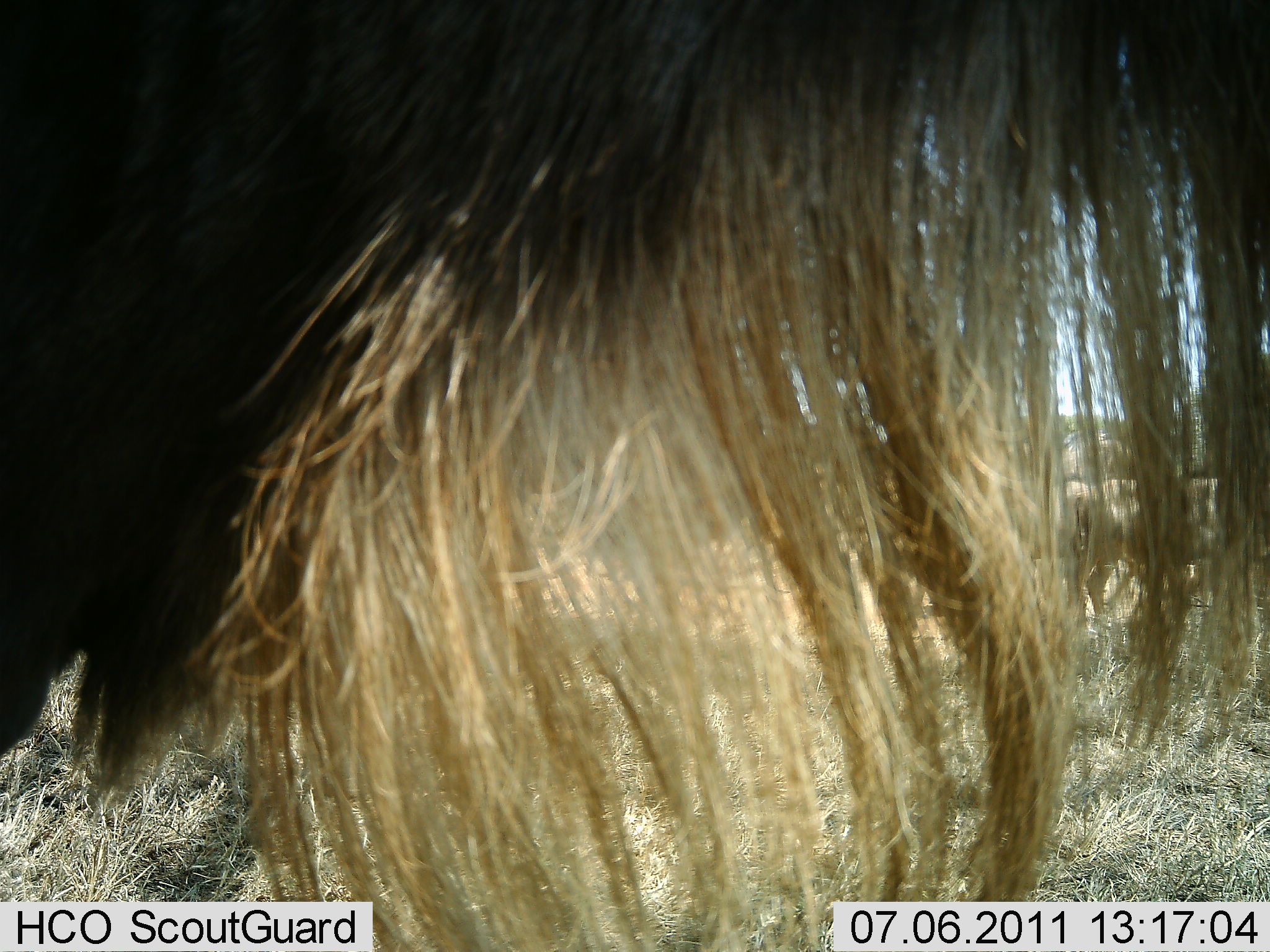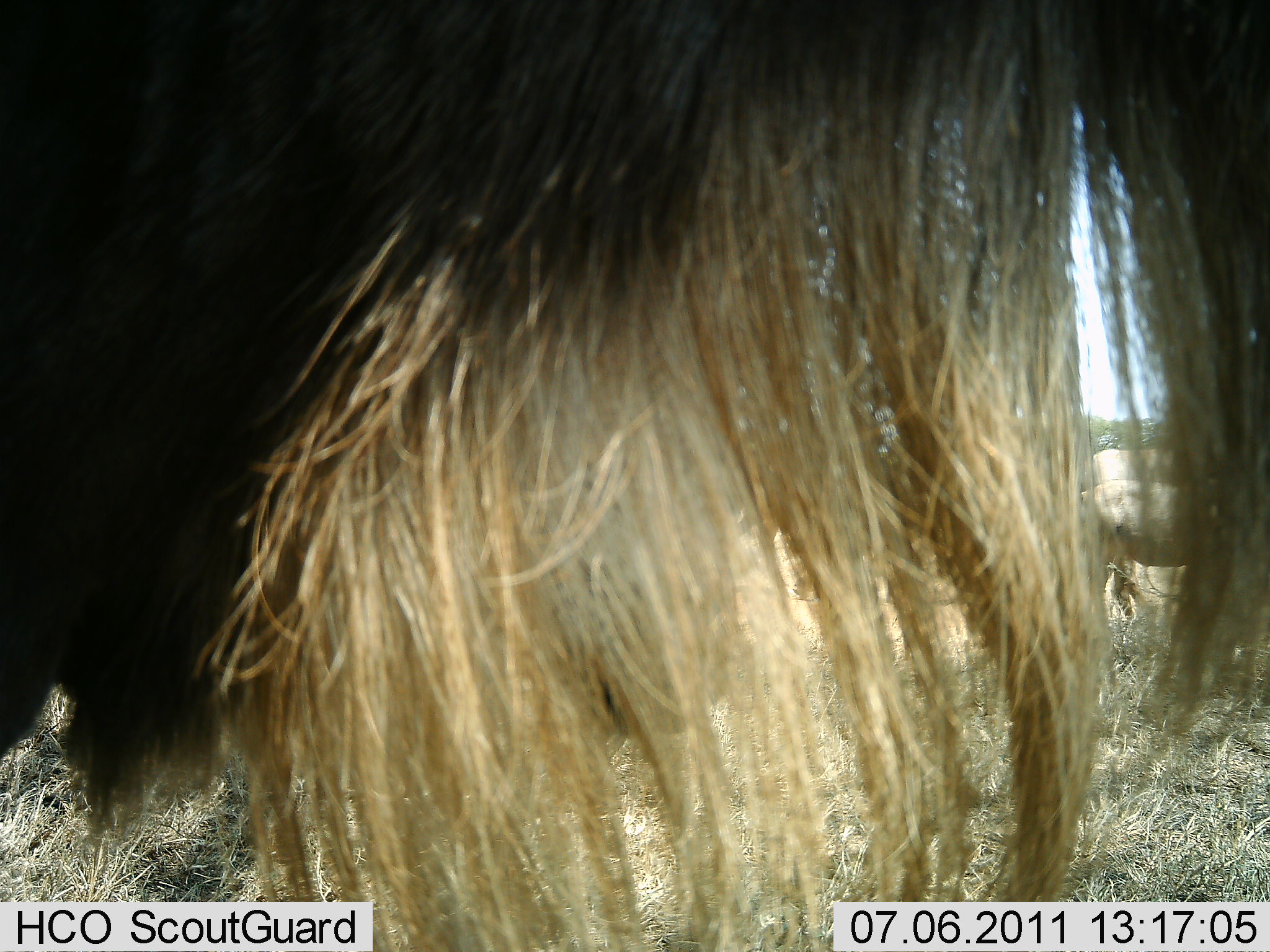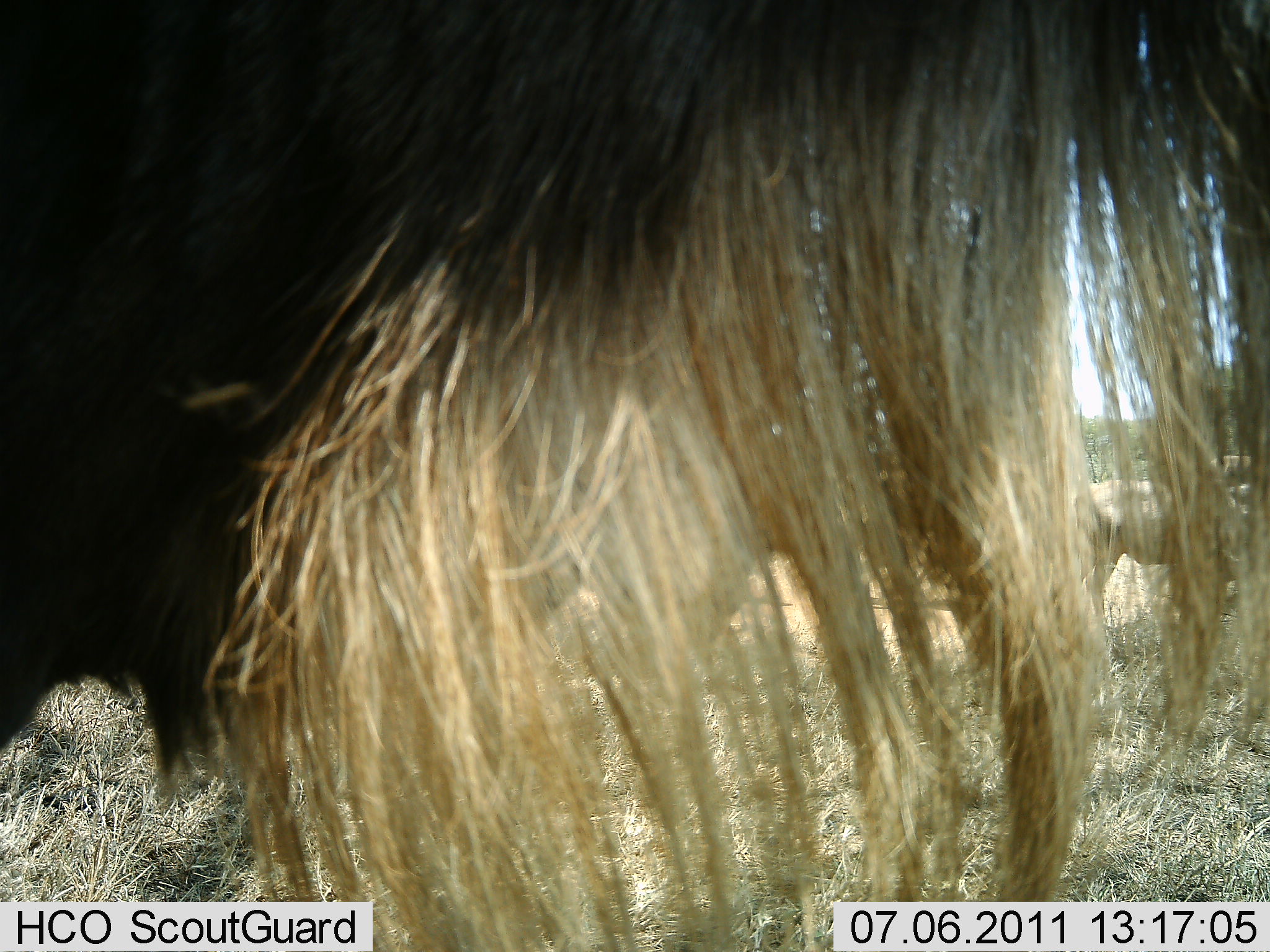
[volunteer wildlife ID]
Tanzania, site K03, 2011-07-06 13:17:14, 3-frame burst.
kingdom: Animalia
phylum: Chordata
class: Mammalia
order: Artiodactyla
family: Bovidae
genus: Connochaetes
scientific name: Connochaetes taurinus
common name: blue wildebeest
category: wildebeest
Wildebeest (blue wildebeest) (Connochaetes taurinus), count 1. Behavior (volunteer vote fractions): standing 100%, resting 0%, moving 0%, interacting 0%. Young present (vote fraction): 0%. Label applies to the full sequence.